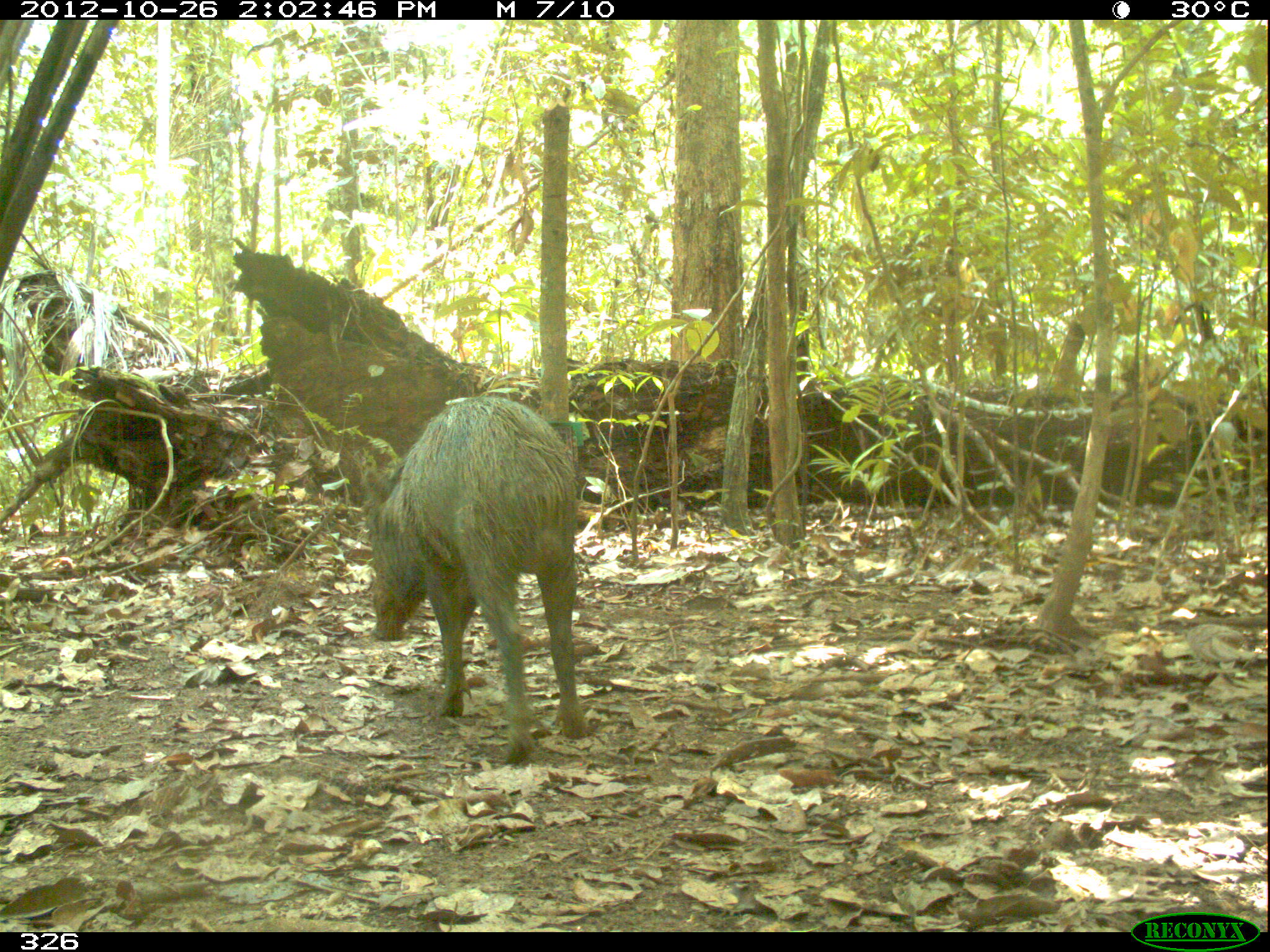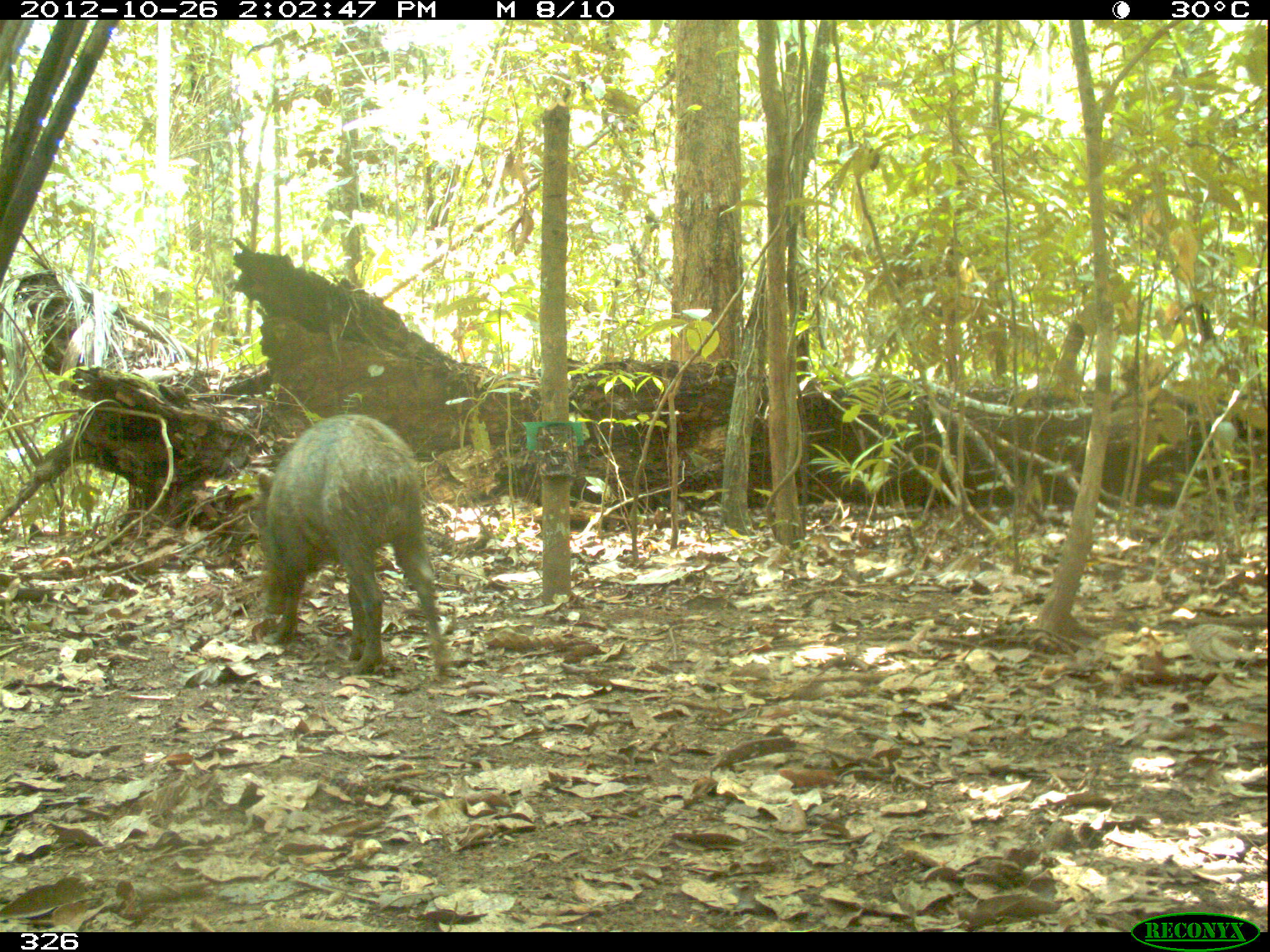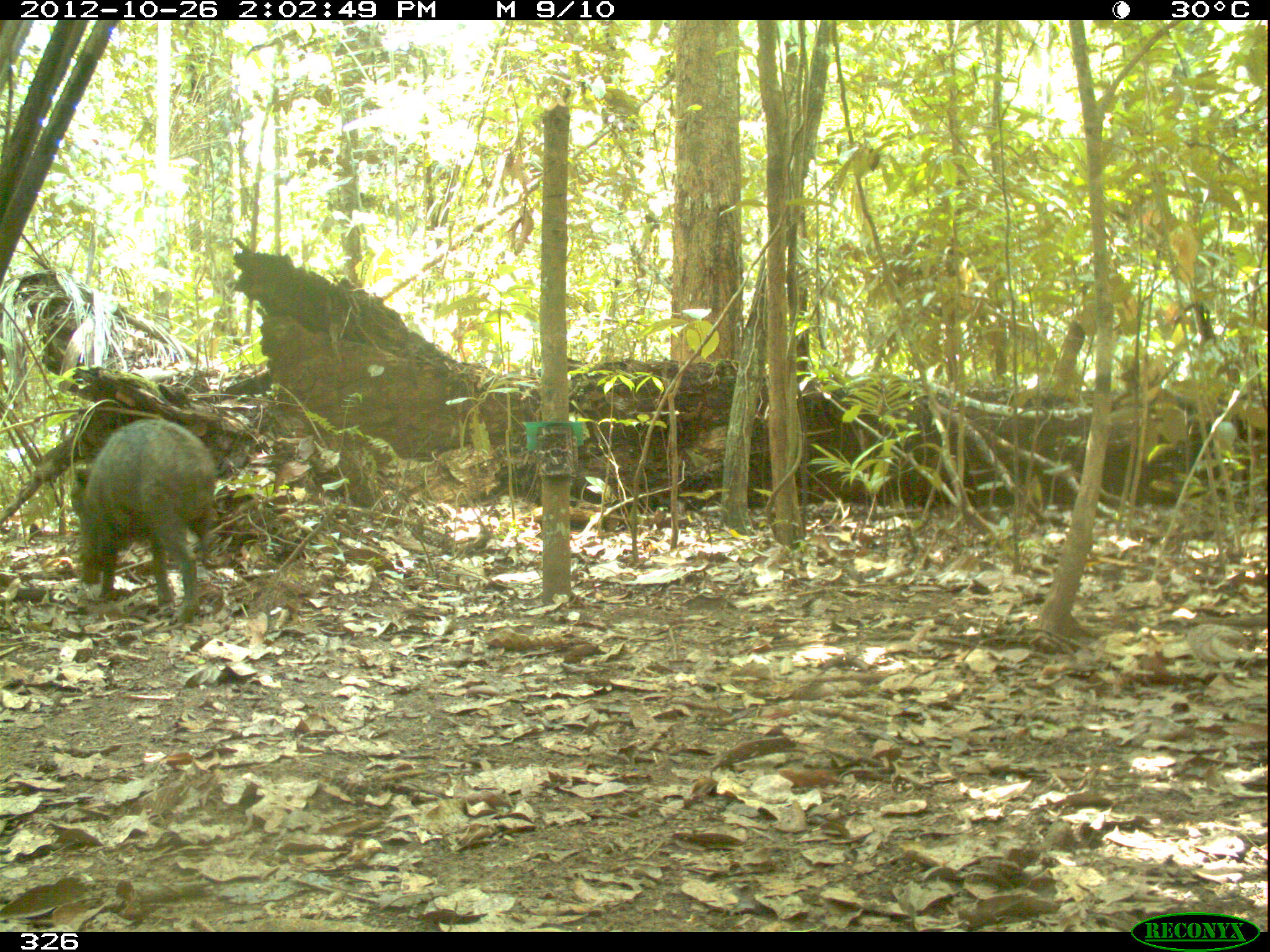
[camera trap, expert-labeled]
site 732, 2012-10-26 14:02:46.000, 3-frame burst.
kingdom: Animalia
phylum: Chordata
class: Mammalia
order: Artiodactyla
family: Tayassuidae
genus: Tayassu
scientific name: Tayassu pecari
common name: white-lipped peccary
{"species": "Tayassu pecari (white-lipped peccary)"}